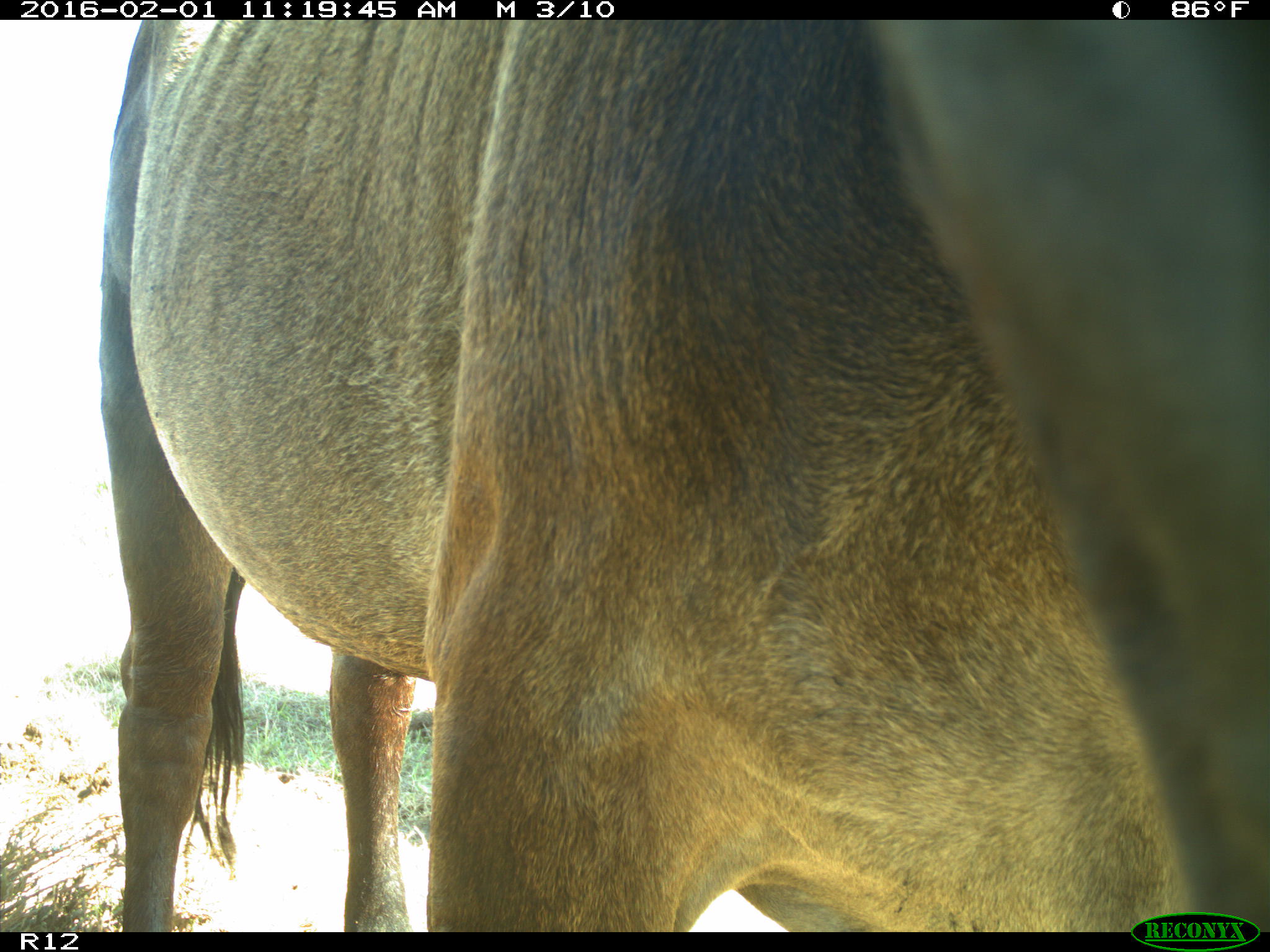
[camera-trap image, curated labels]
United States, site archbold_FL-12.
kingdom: Animalia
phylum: Chordata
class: Mammalia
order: Artiodactyla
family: Bovidae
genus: Bos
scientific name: Bos taurus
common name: domestic cow